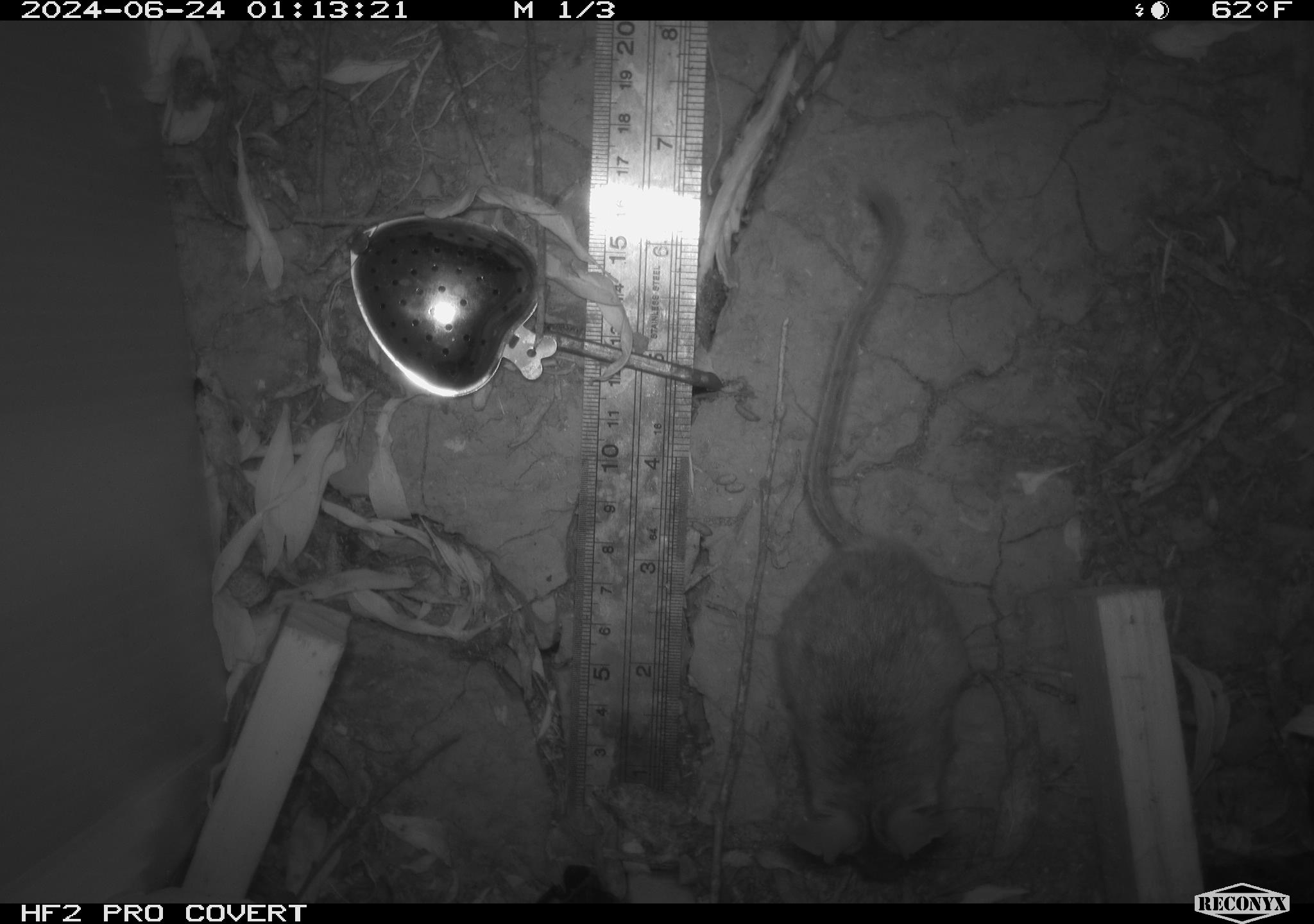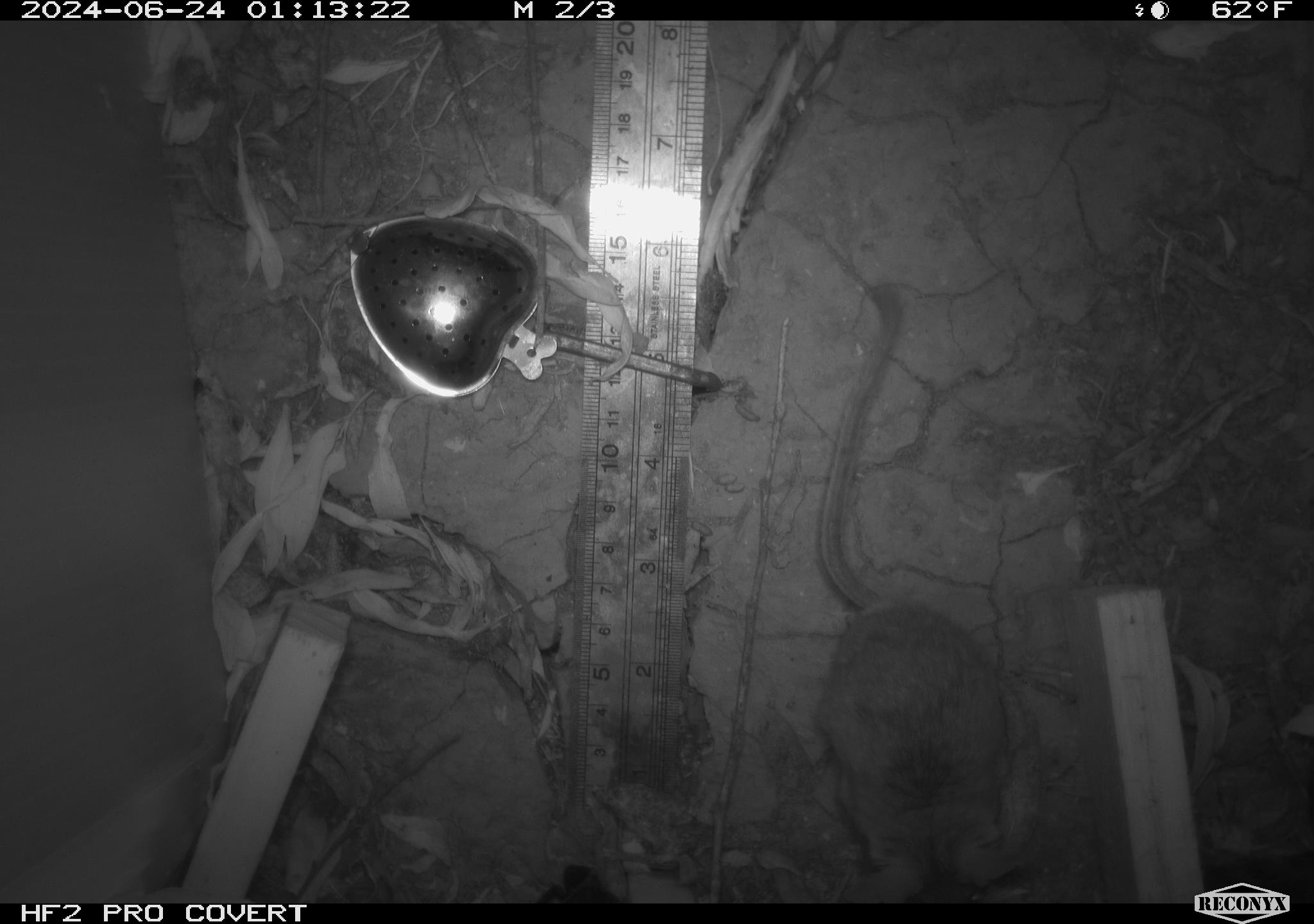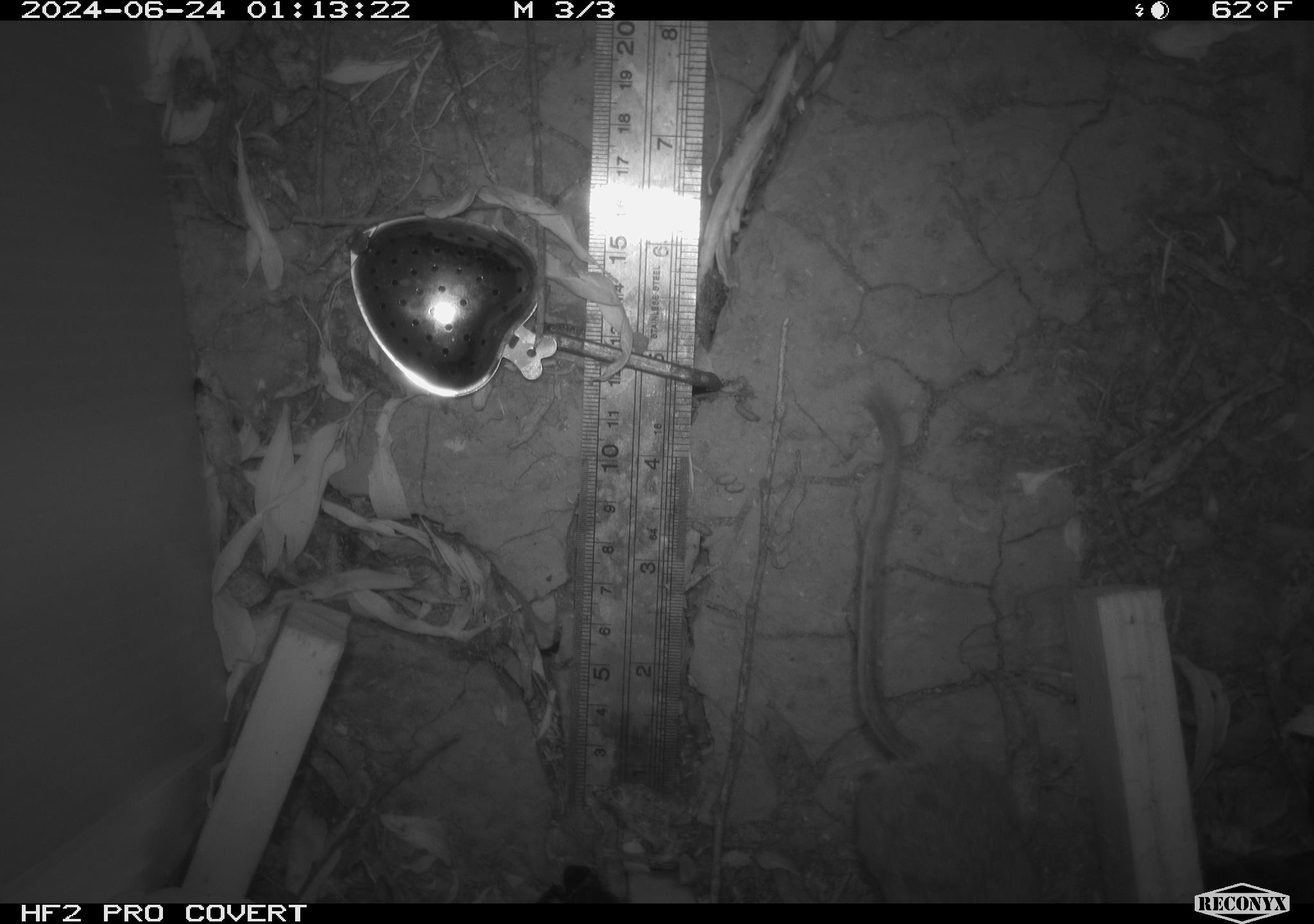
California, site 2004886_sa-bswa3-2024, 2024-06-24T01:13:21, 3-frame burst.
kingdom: Animalia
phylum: Chordata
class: Mammalia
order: Rodentia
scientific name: Rodentia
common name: mouse species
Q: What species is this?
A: Mouse species (Rodentia).